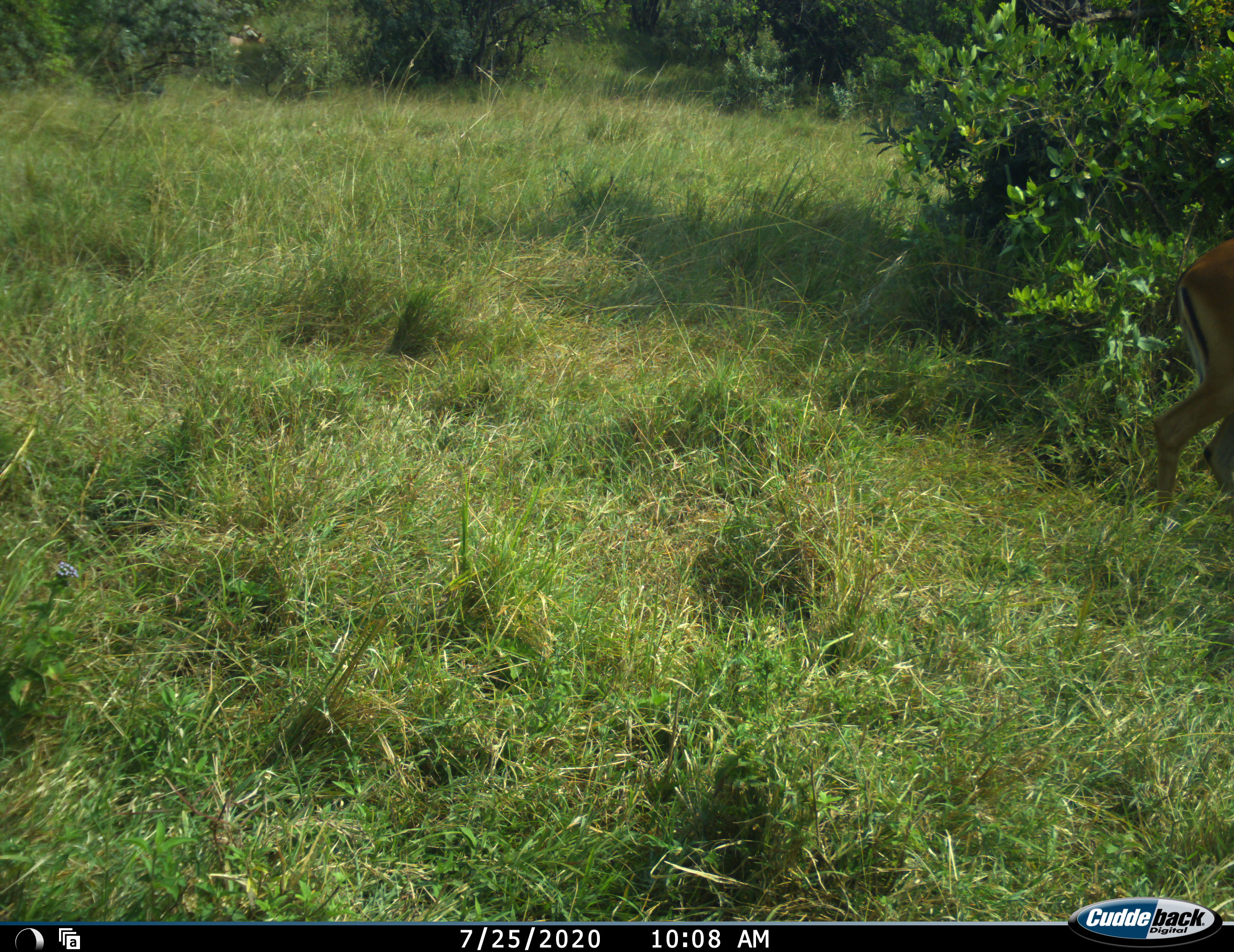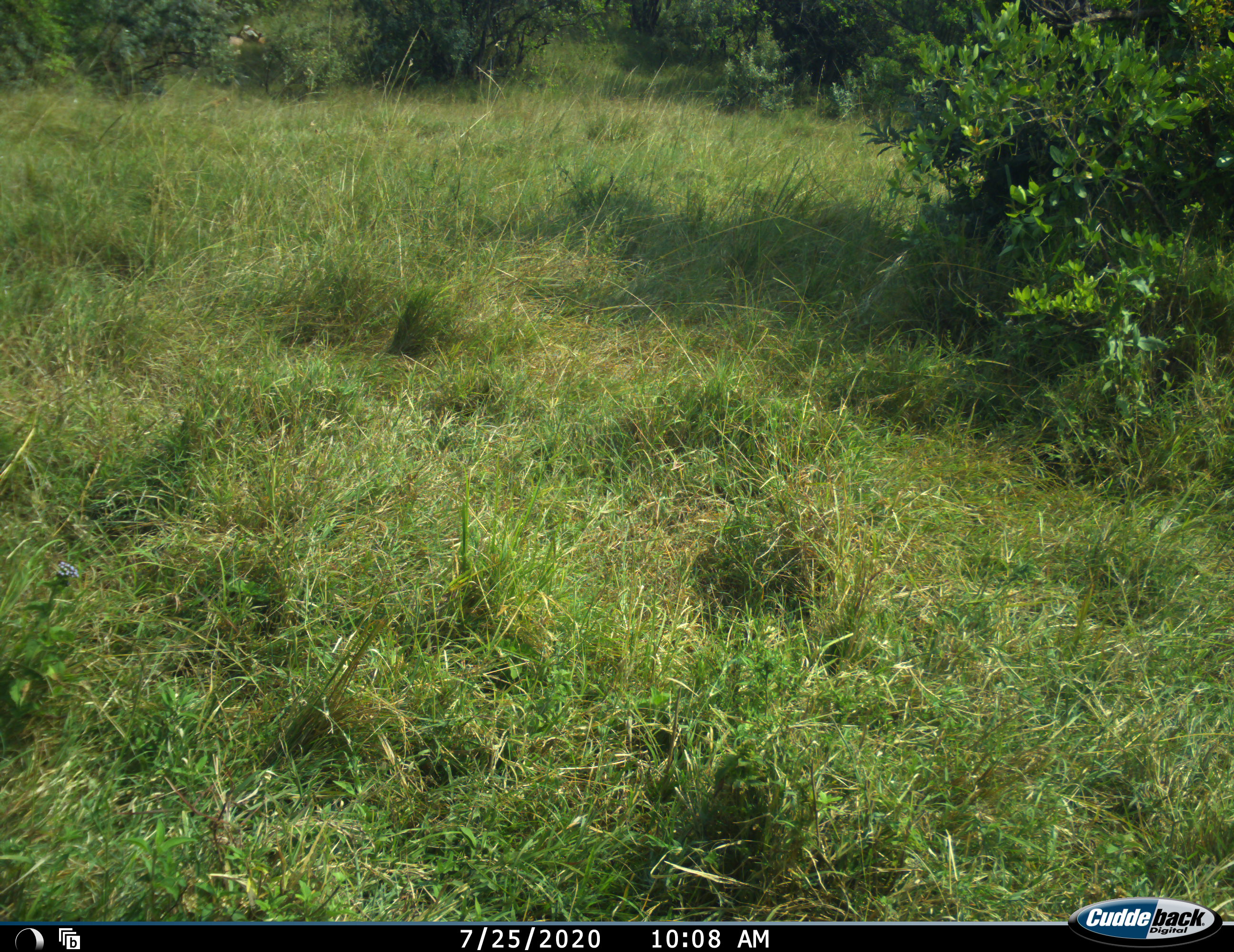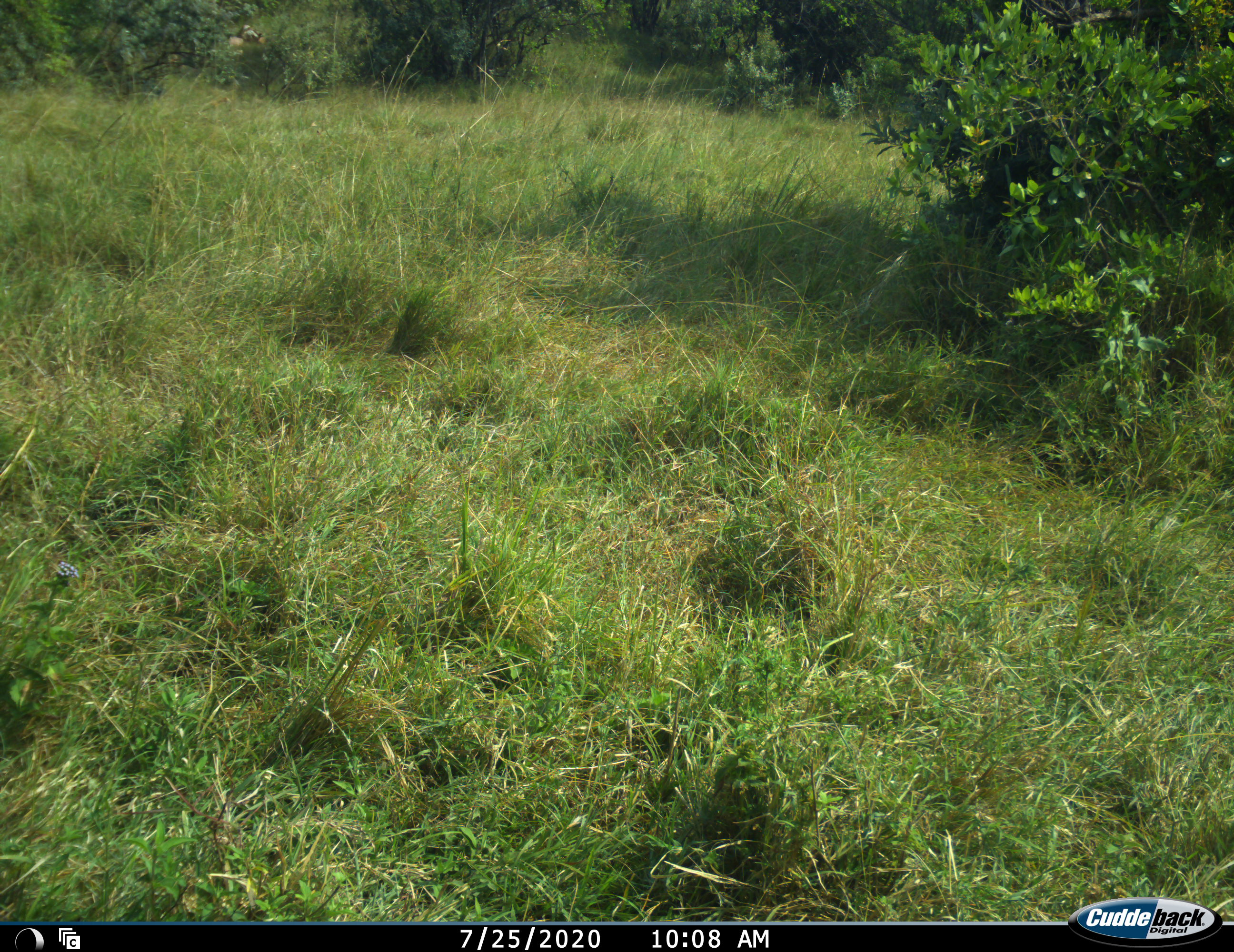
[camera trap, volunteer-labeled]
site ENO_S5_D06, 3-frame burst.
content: unidentified animal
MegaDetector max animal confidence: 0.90